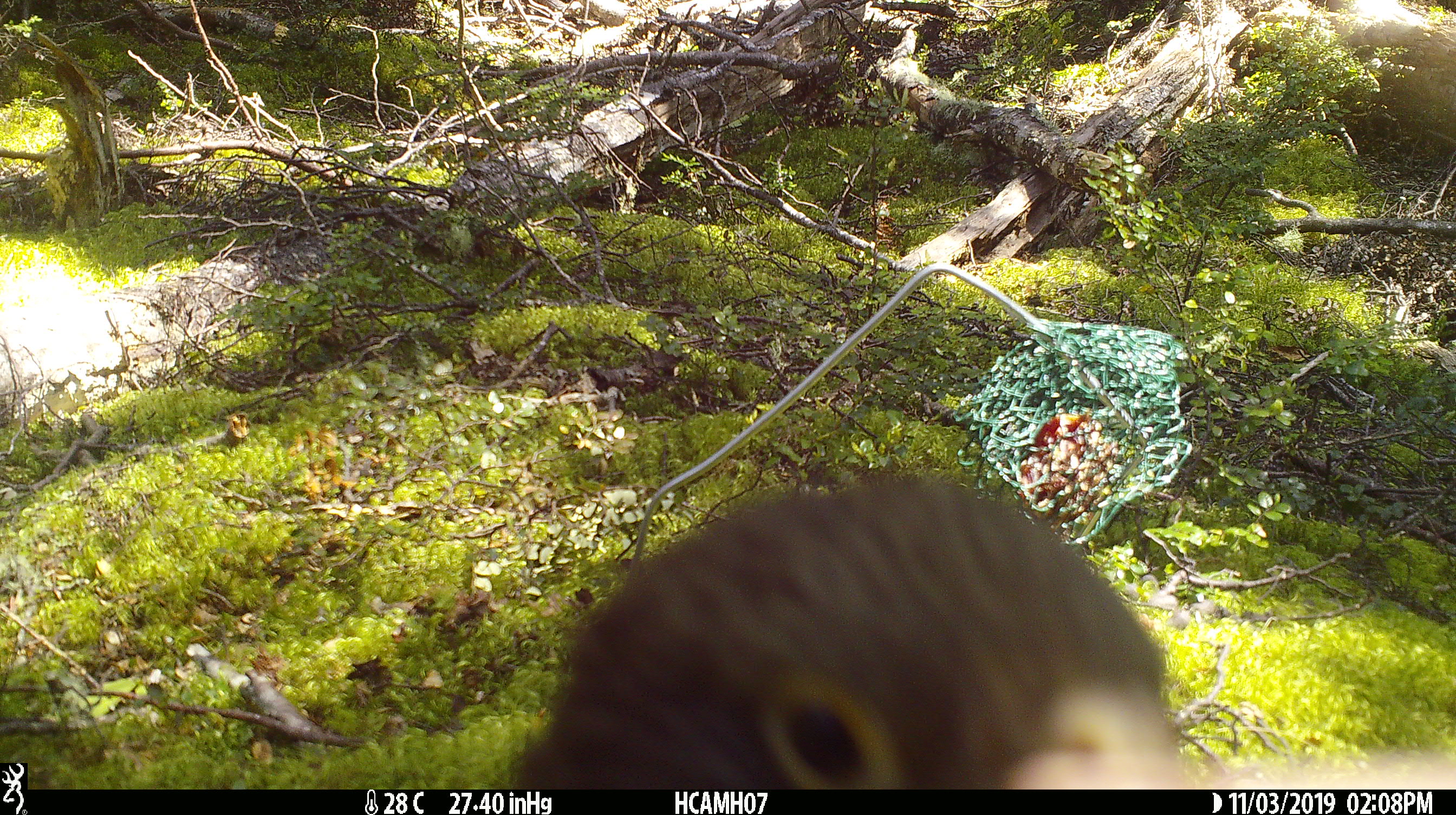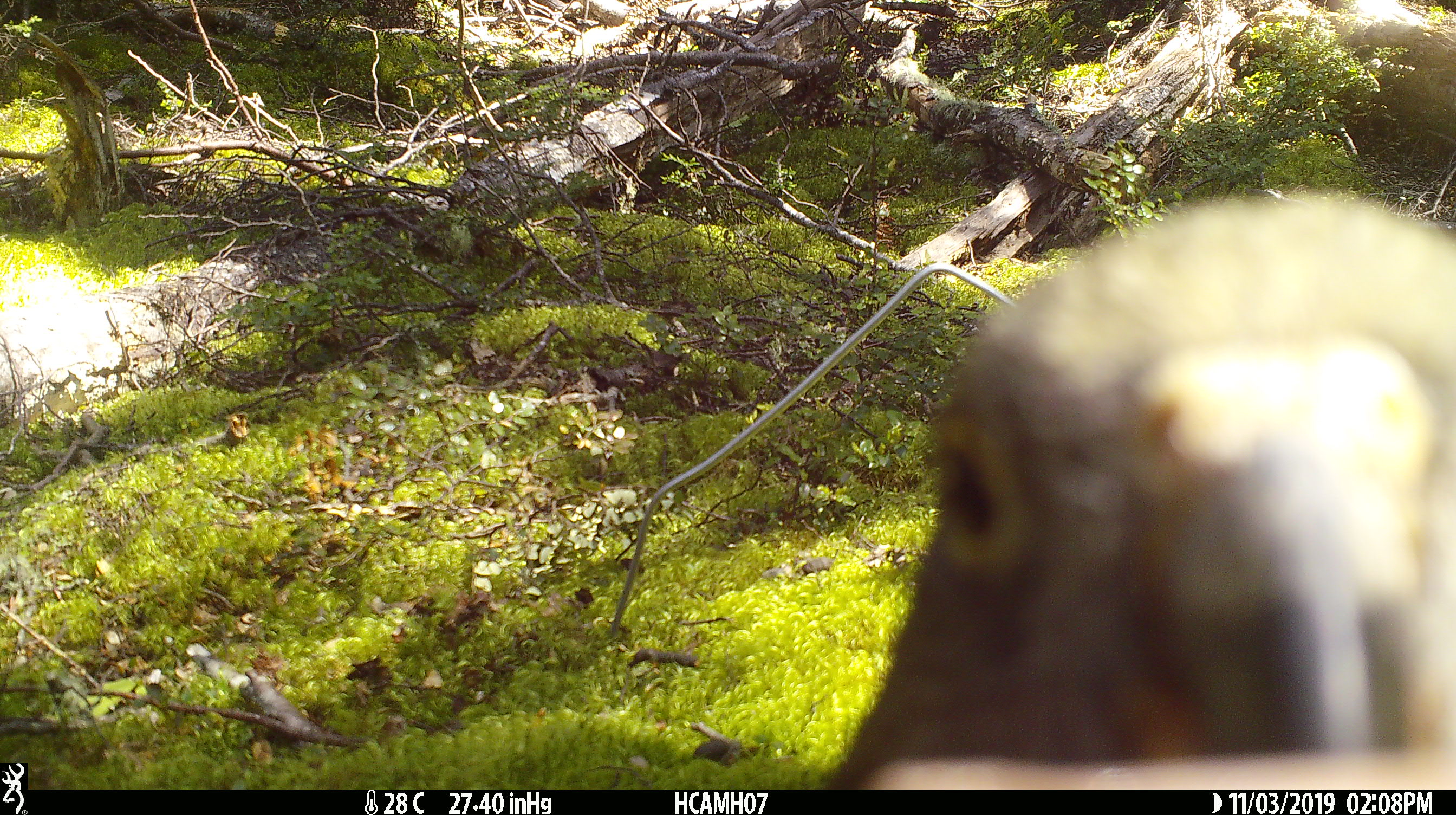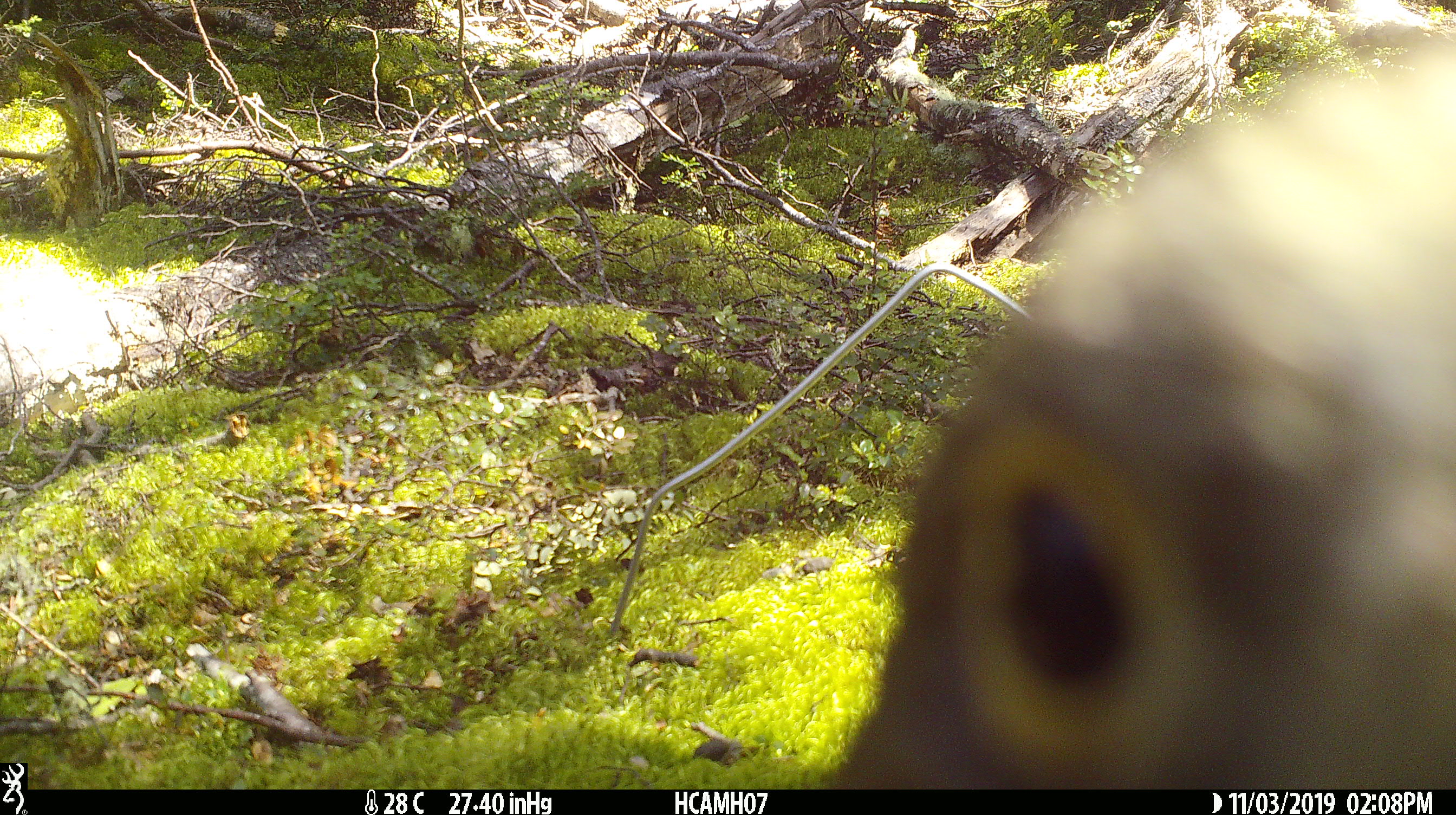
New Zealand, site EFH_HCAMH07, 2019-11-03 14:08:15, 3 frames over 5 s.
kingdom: Animalia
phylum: Chordata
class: Aves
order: Psittaciformes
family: Strigopidae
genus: Nestor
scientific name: Nestor notabilis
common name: kea